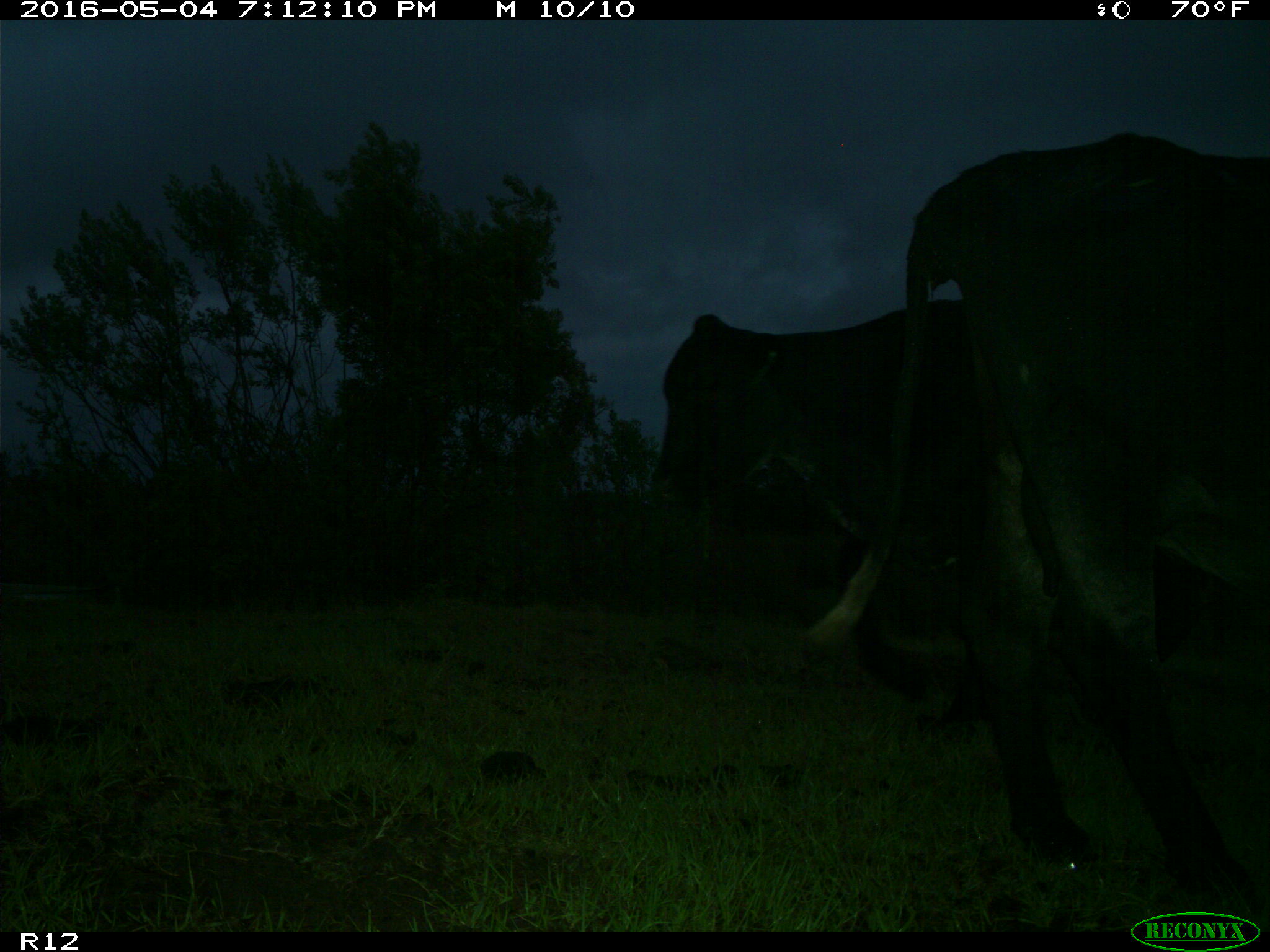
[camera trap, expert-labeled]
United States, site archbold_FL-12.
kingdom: Animalia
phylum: Chordata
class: Mammalia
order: Artiodactyla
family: Bovidae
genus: Bos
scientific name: Bos taurus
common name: domestic cow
Bos taurus (domestic cow).